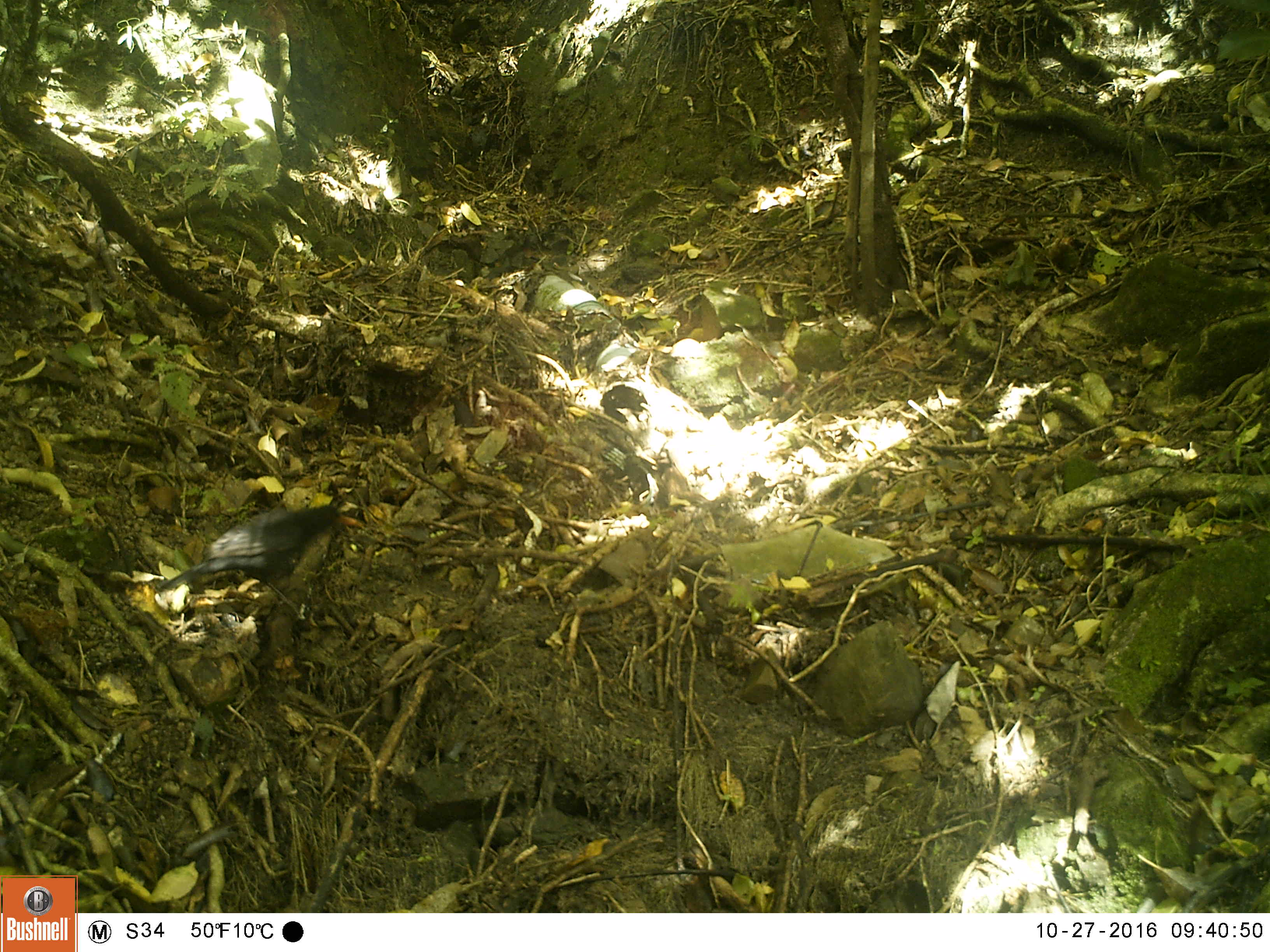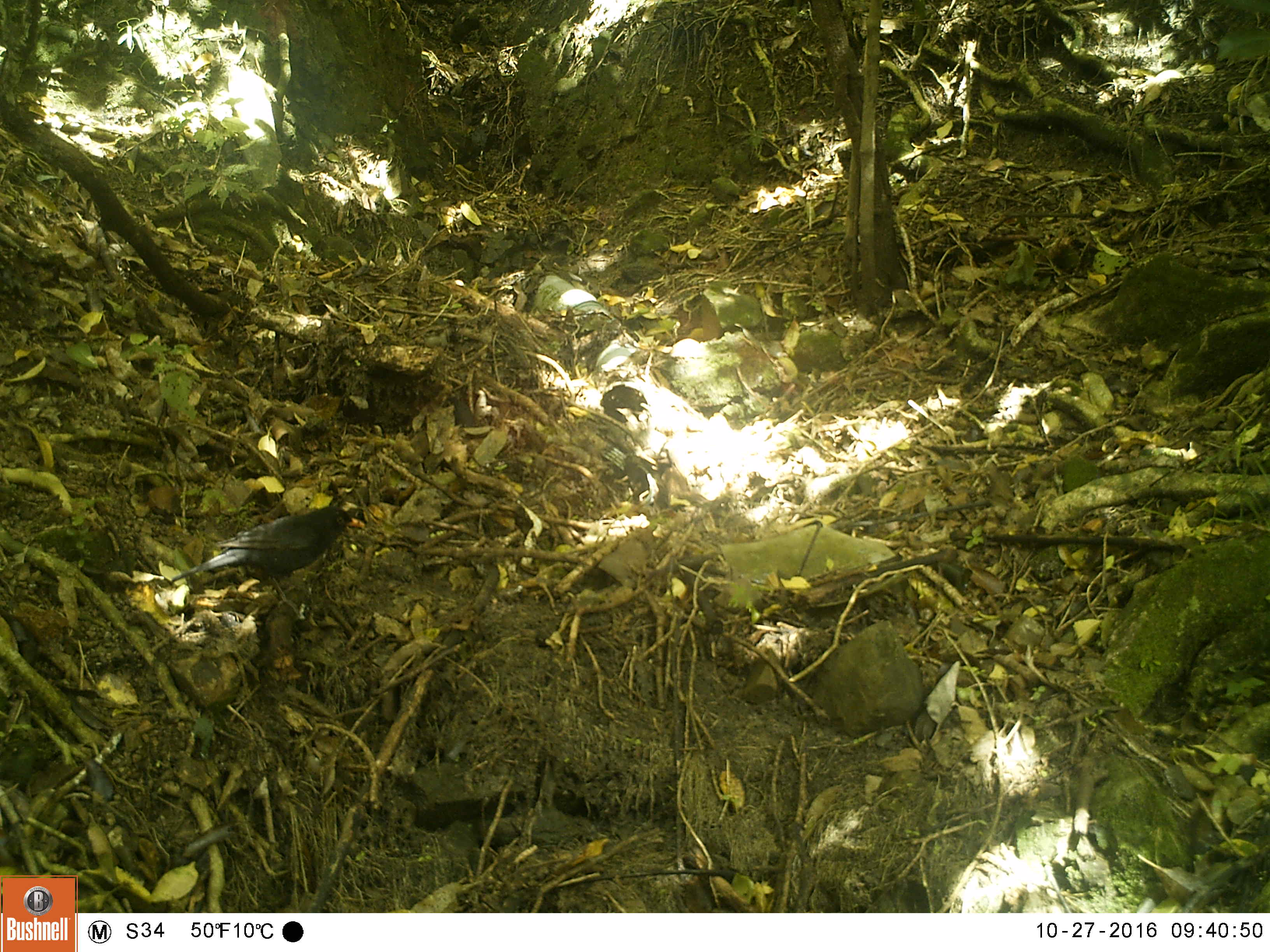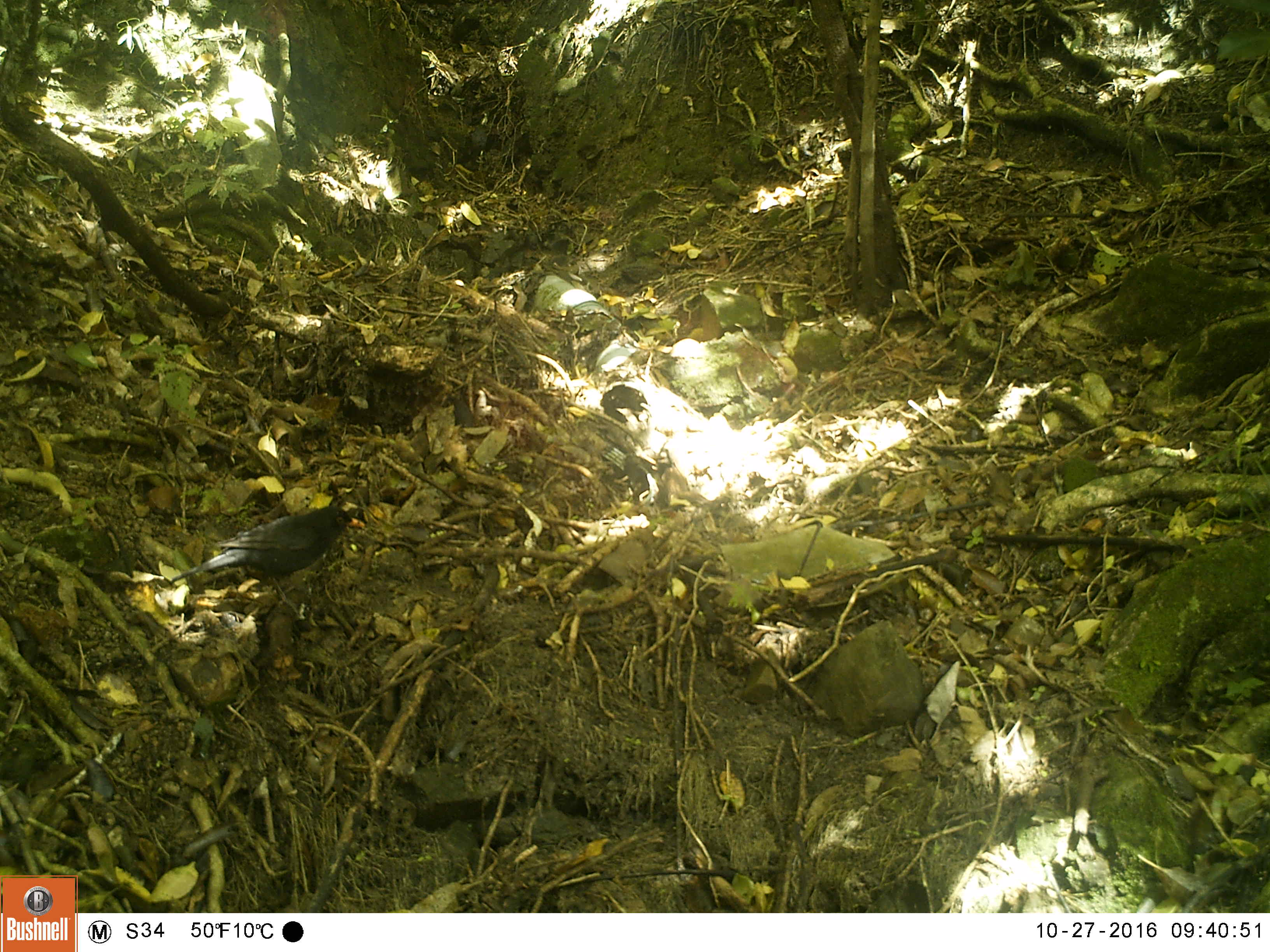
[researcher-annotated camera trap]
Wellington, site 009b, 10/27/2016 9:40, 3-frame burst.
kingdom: Animalia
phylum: Chordata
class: Aves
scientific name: Aves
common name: bird